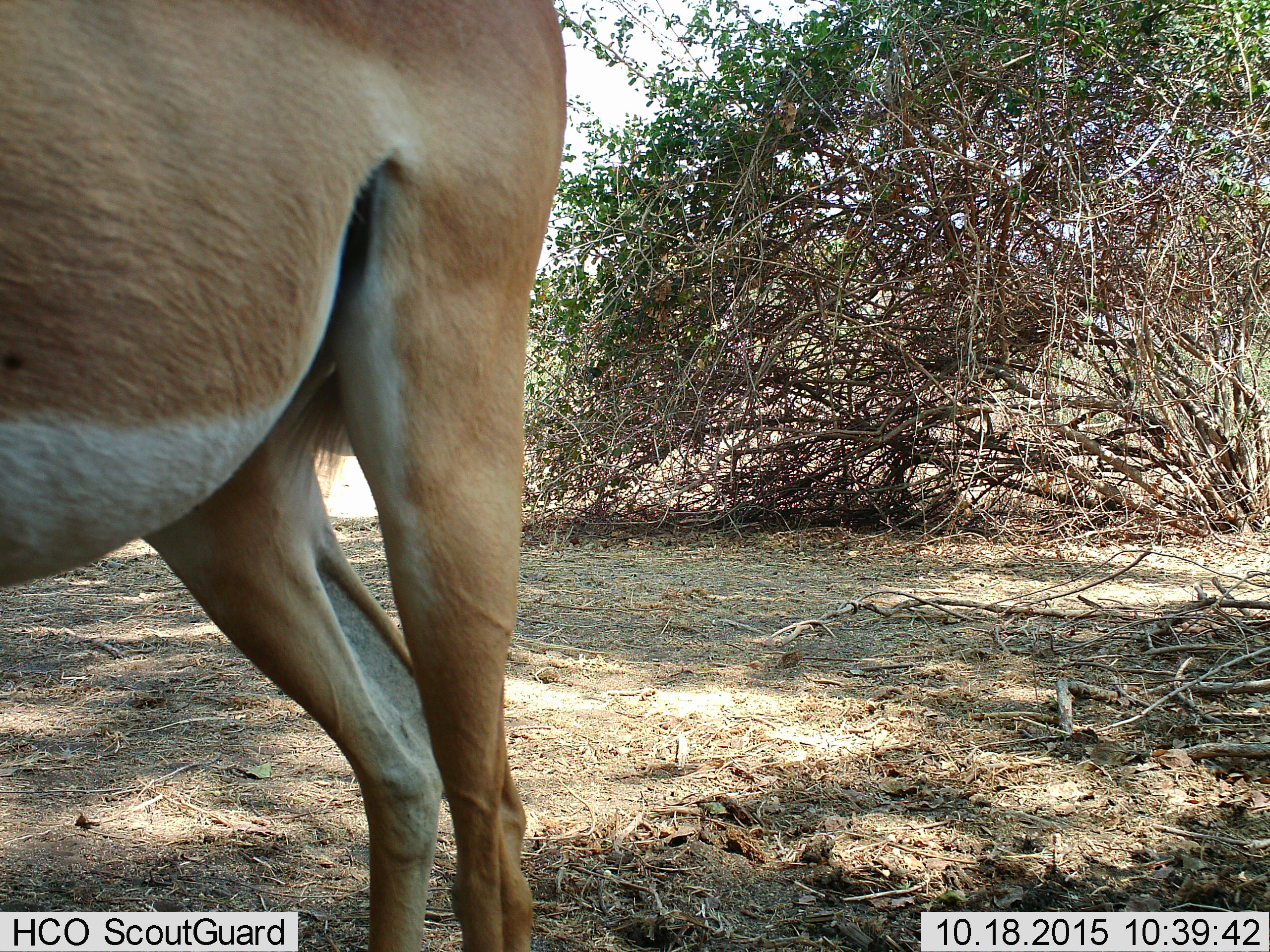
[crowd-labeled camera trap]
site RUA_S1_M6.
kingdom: Animalia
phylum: Chordata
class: Mammalia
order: Artiodactyla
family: Bovidae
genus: Aepyceros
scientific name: Aepyceros melampus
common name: impala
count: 1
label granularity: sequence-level